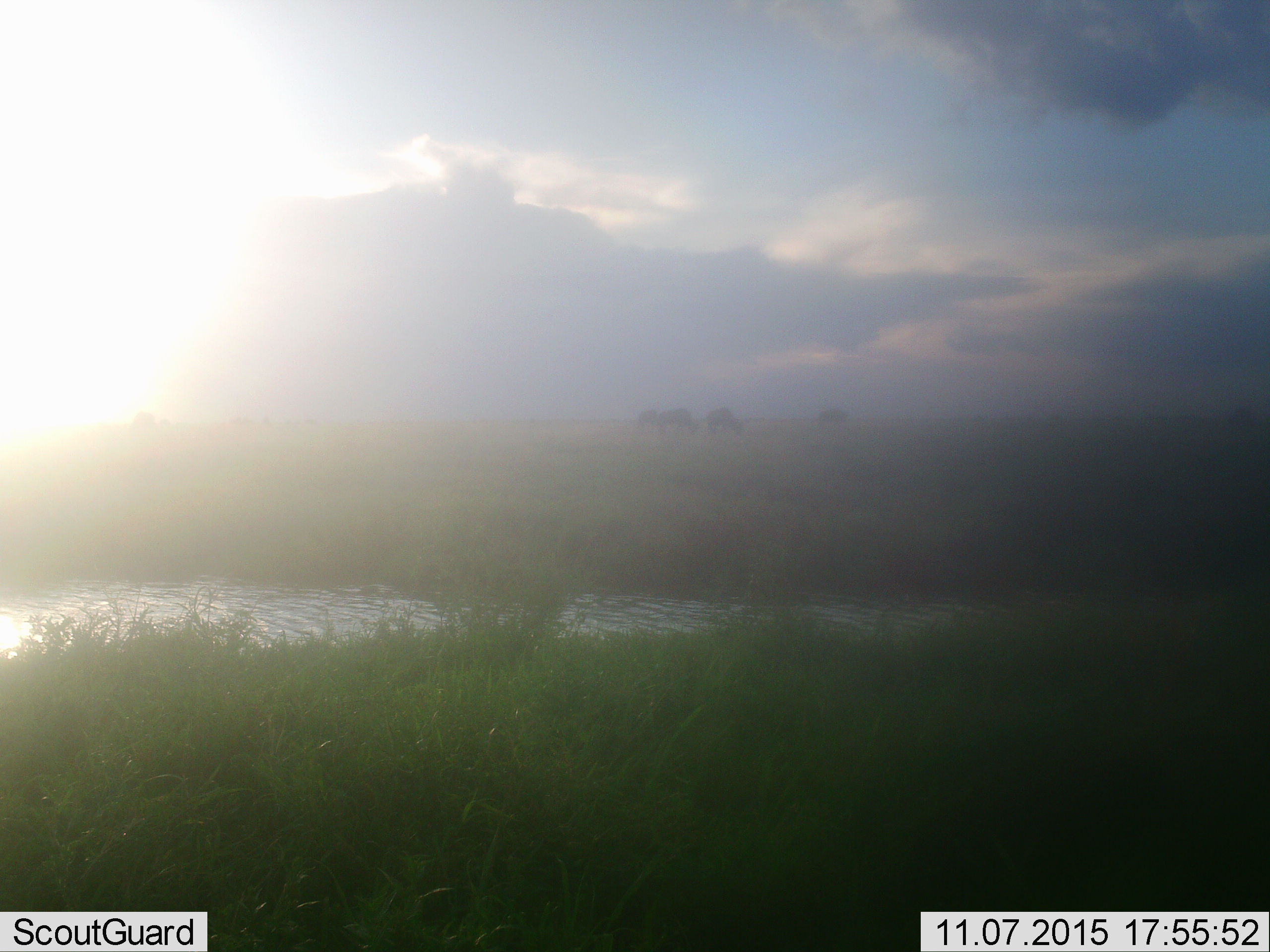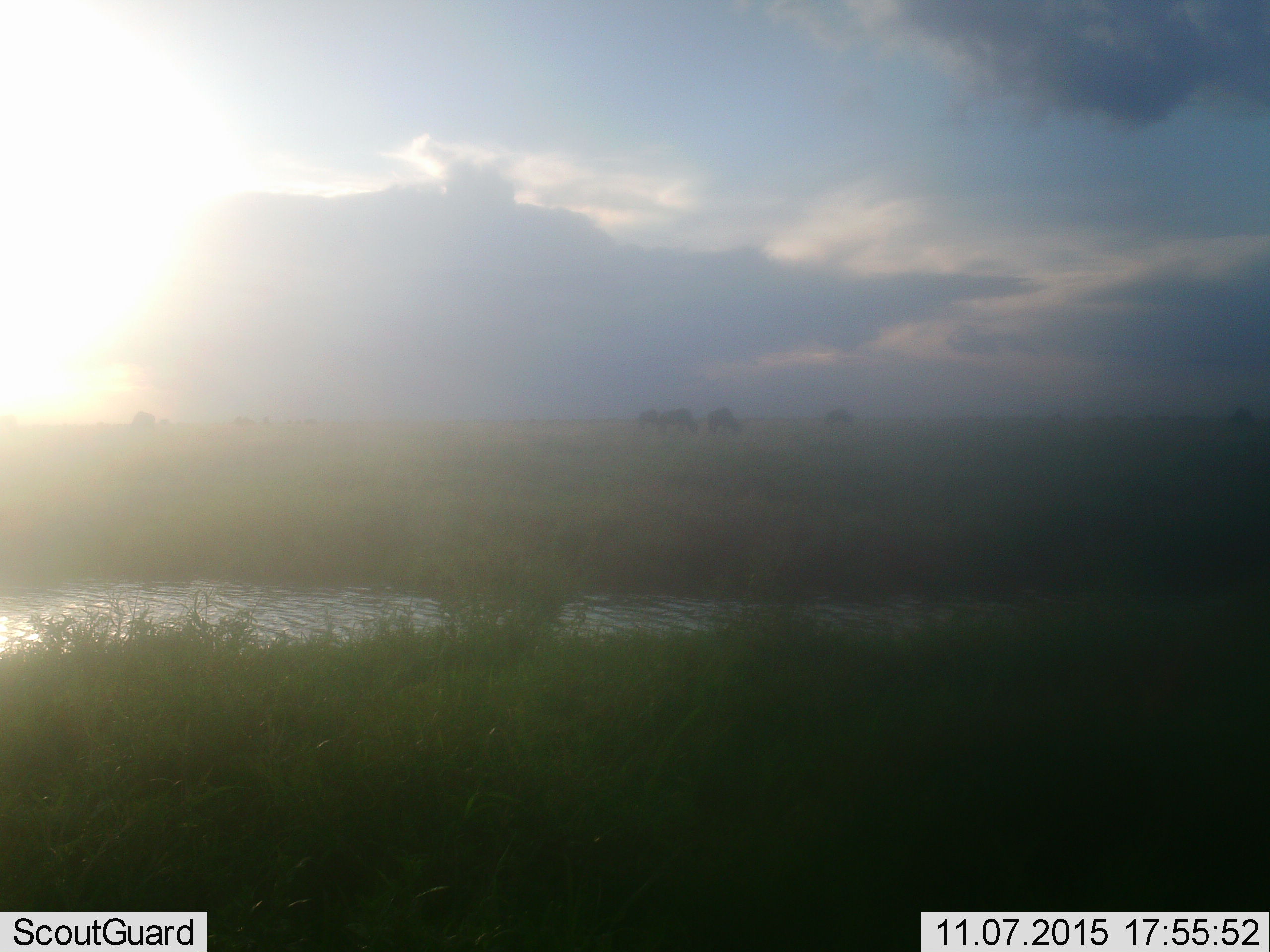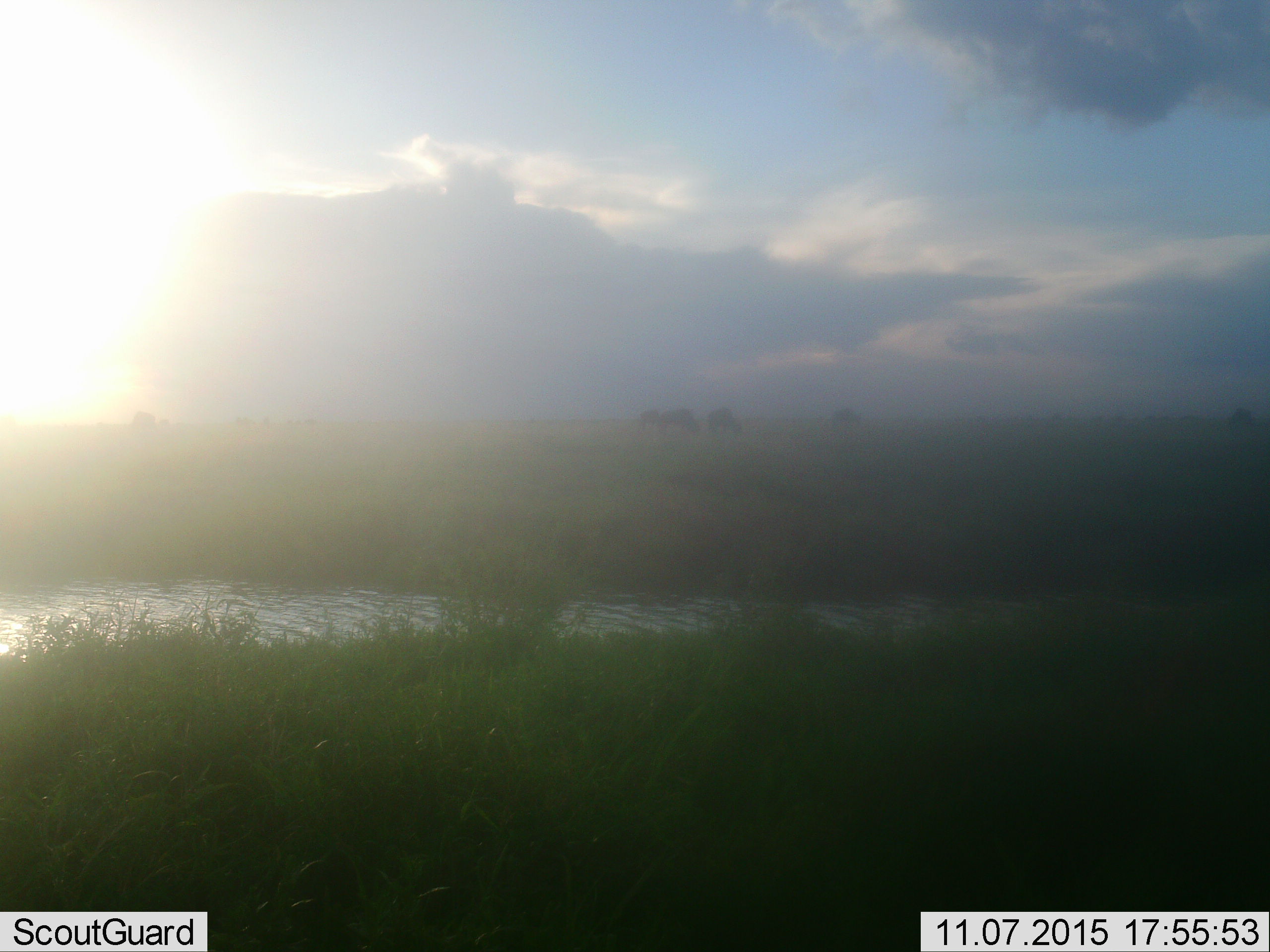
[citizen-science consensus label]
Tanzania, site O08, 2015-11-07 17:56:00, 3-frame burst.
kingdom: Animalia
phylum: Chordata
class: Mammalia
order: Artiodactyla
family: Bovidae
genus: Connochaetes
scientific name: Connochaetes taurinus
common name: blue wildebeest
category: wildebeest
Wildebeest (blue wildebeest) (Connochaetes taurinus), count 5. Behavior (volunteer vote fractions): standing 60%, resting 0%, moving 0%, interacting 0%. Young present (vote fraction): 0%. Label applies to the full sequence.